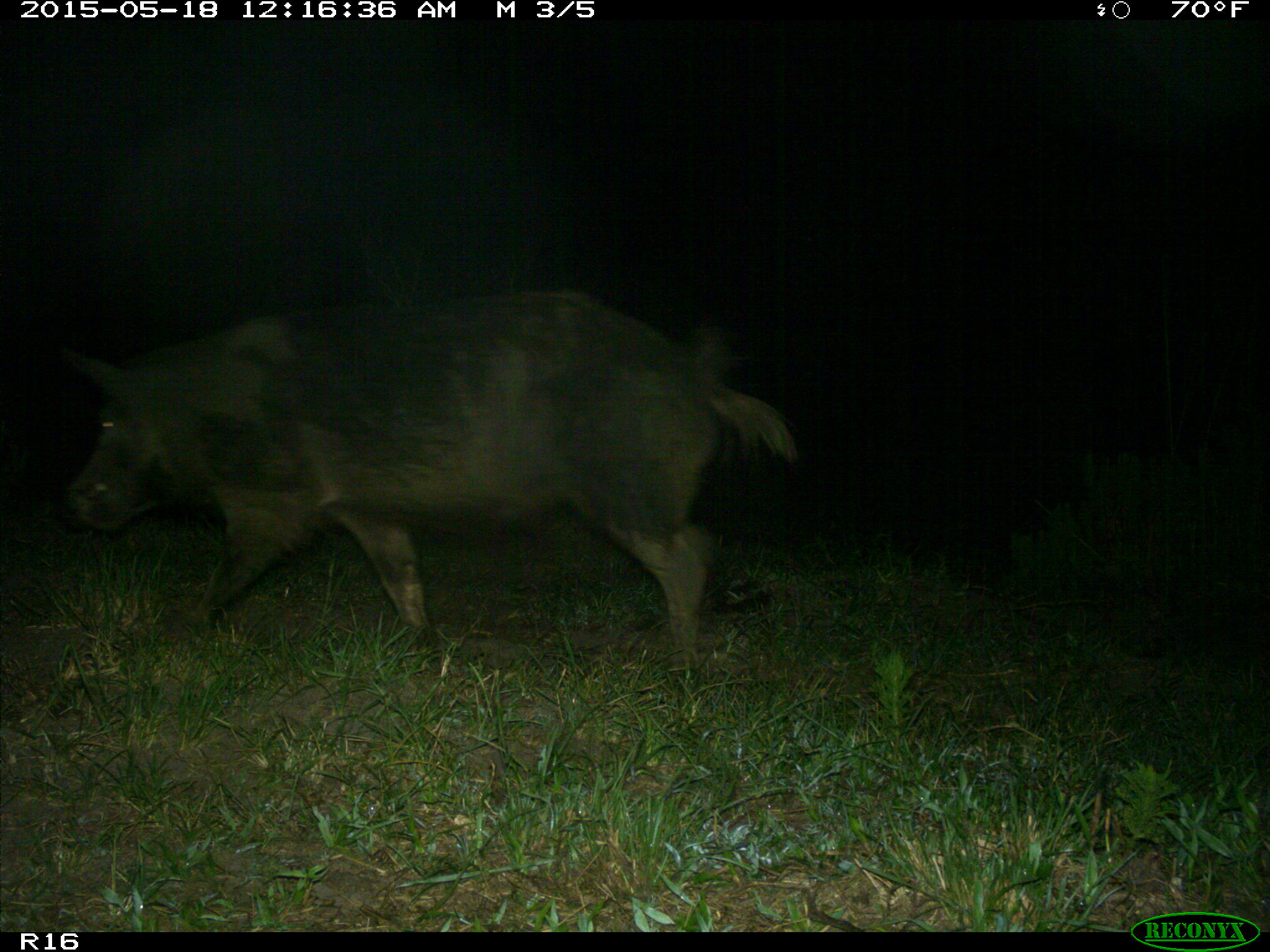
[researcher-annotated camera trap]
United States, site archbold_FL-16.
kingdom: Animalia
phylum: Chordata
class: Mammalia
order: Artiodactyla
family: Suidae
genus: Sus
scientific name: Sus scrofa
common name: wild boar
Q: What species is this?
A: Sus scrofa (wild boar).